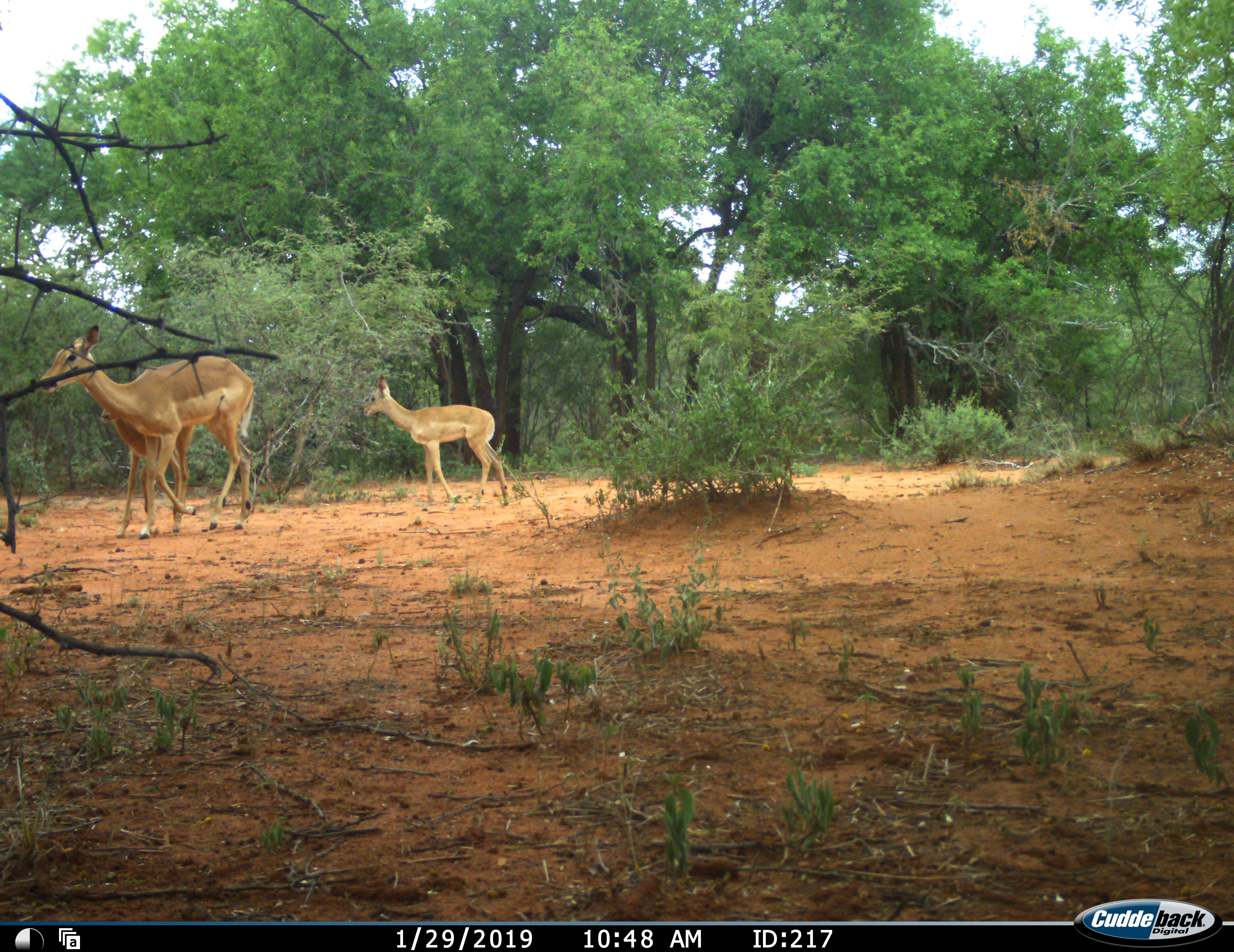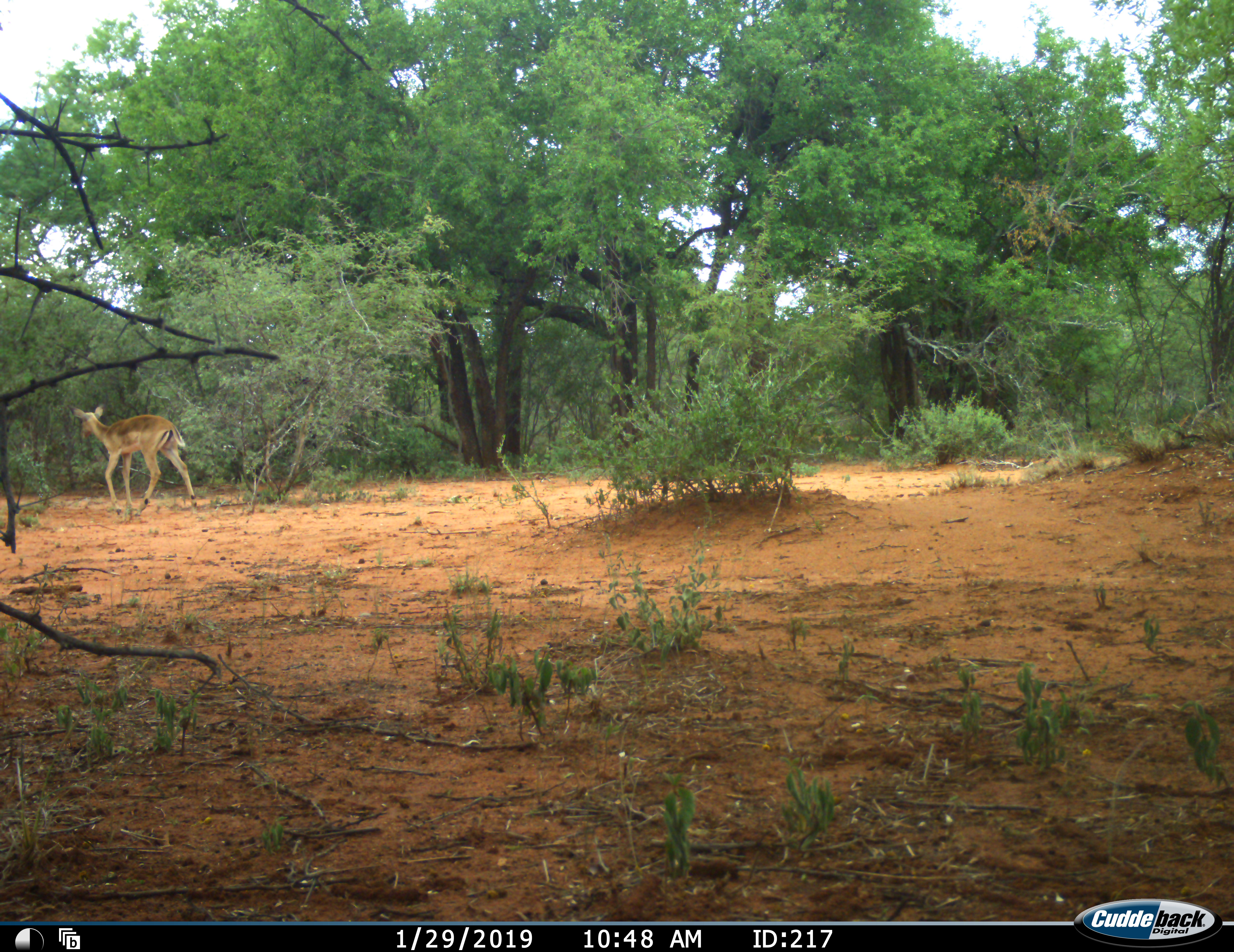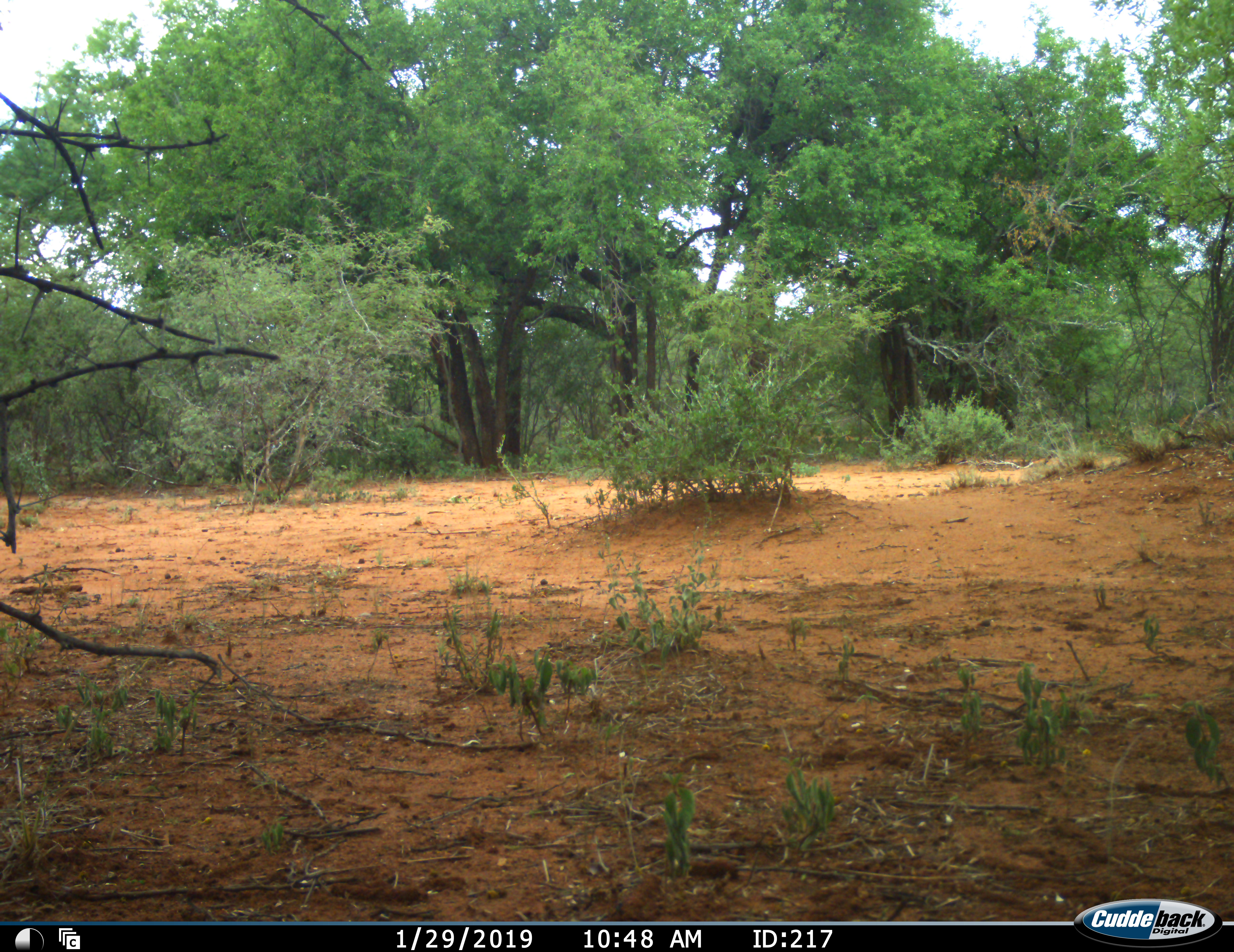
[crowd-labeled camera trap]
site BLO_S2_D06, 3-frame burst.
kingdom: Animalia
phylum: Chordata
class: Mammalia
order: Artiodactyla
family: Bovidae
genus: Aepyceros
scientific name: Aepyceros melampus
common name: impala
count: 3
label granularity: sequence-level